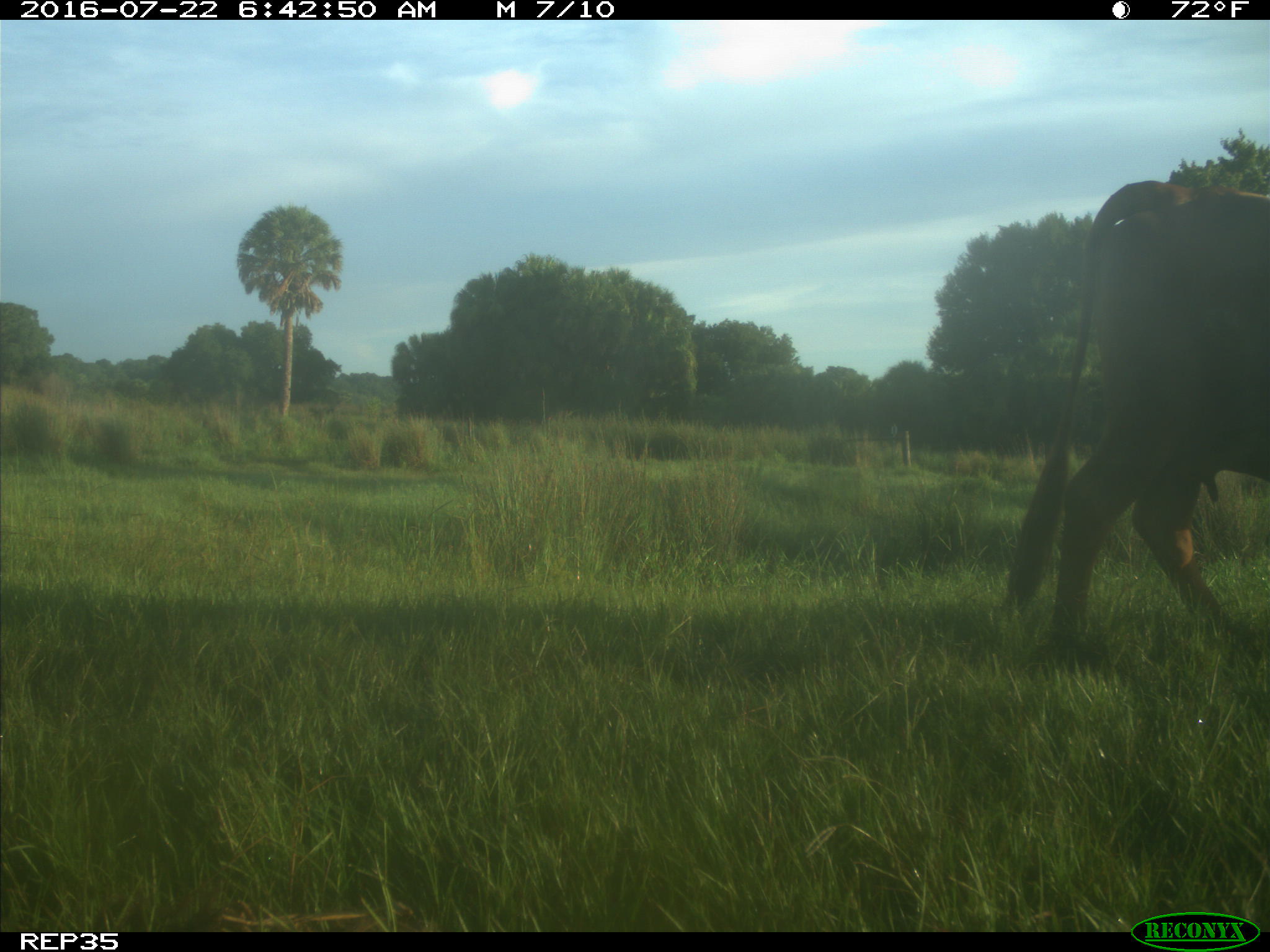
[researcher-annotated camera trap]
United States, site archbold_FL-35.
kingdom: Animalia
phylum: Chordata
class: Mammalia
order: Artiodactyla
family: Bovidae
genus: Bos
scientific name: Bos taurus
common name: domestic cow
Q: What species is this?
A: Bos taurus (domestic cow).